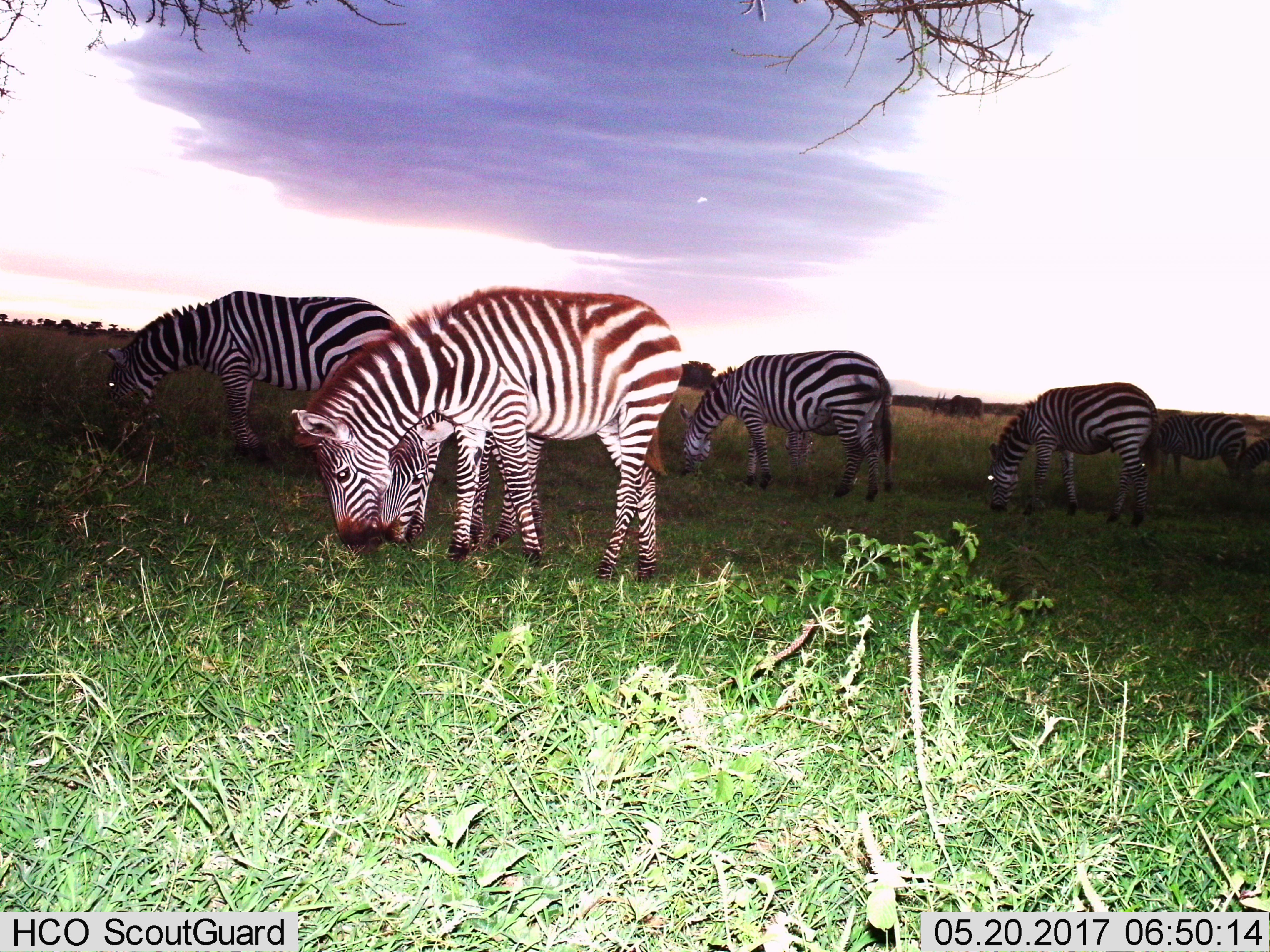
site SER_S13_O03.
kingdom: Animalia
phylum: Chordata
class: Mammalia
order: Perissodactyla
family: Equidae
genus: Equus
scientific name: Equus quagga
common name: plains zebra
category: zebraplains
Zebraplains (plains zebra) (Equus quagga), count 8. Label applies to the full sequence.